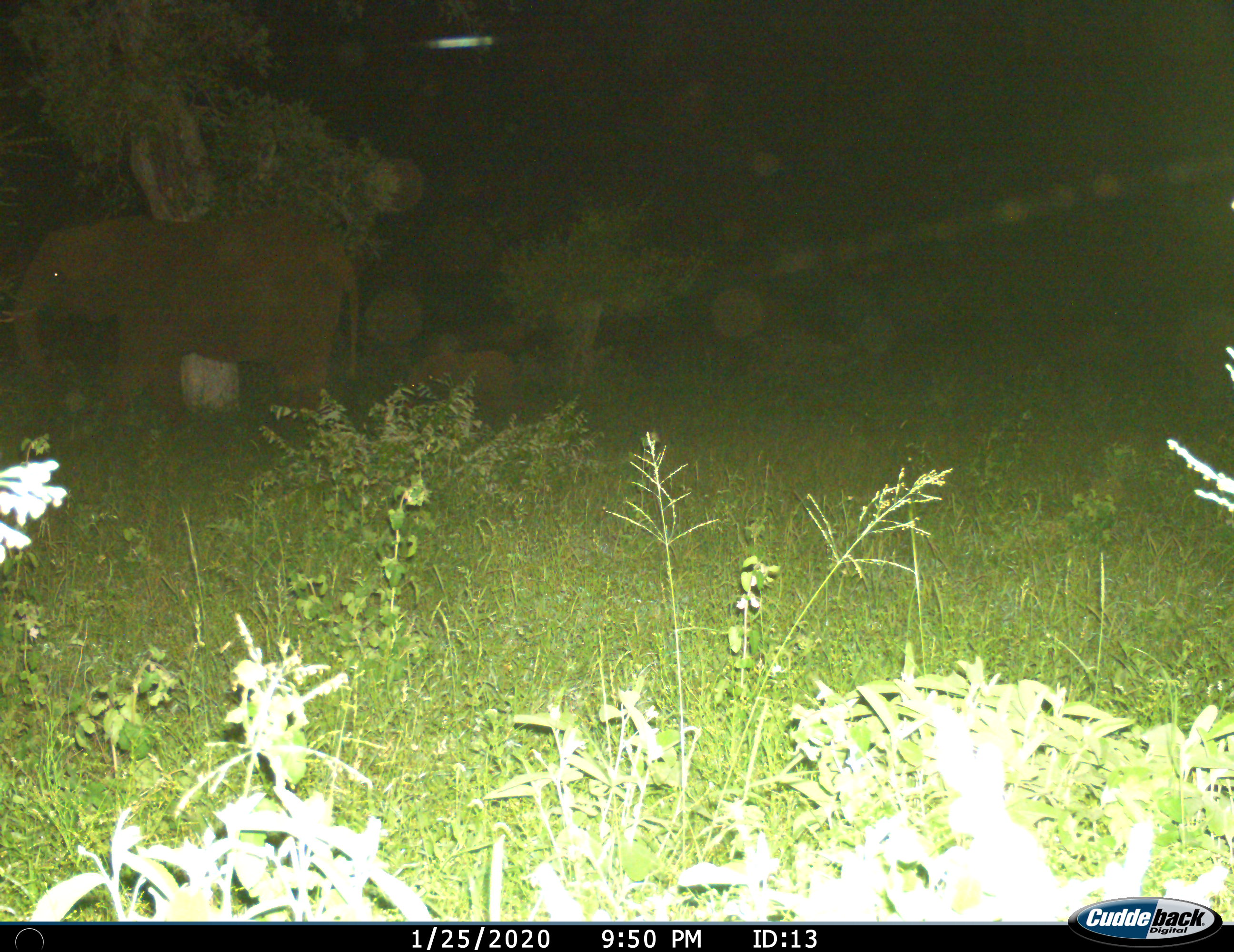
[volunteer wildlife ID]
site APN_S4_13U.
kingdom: Animalia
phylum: Chordata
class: Mammalia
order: Proboscidea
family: Elephantidae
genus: Loxodonta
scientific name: Loxodonta africana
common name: african bush elephant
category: elephant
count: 2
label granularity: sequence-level